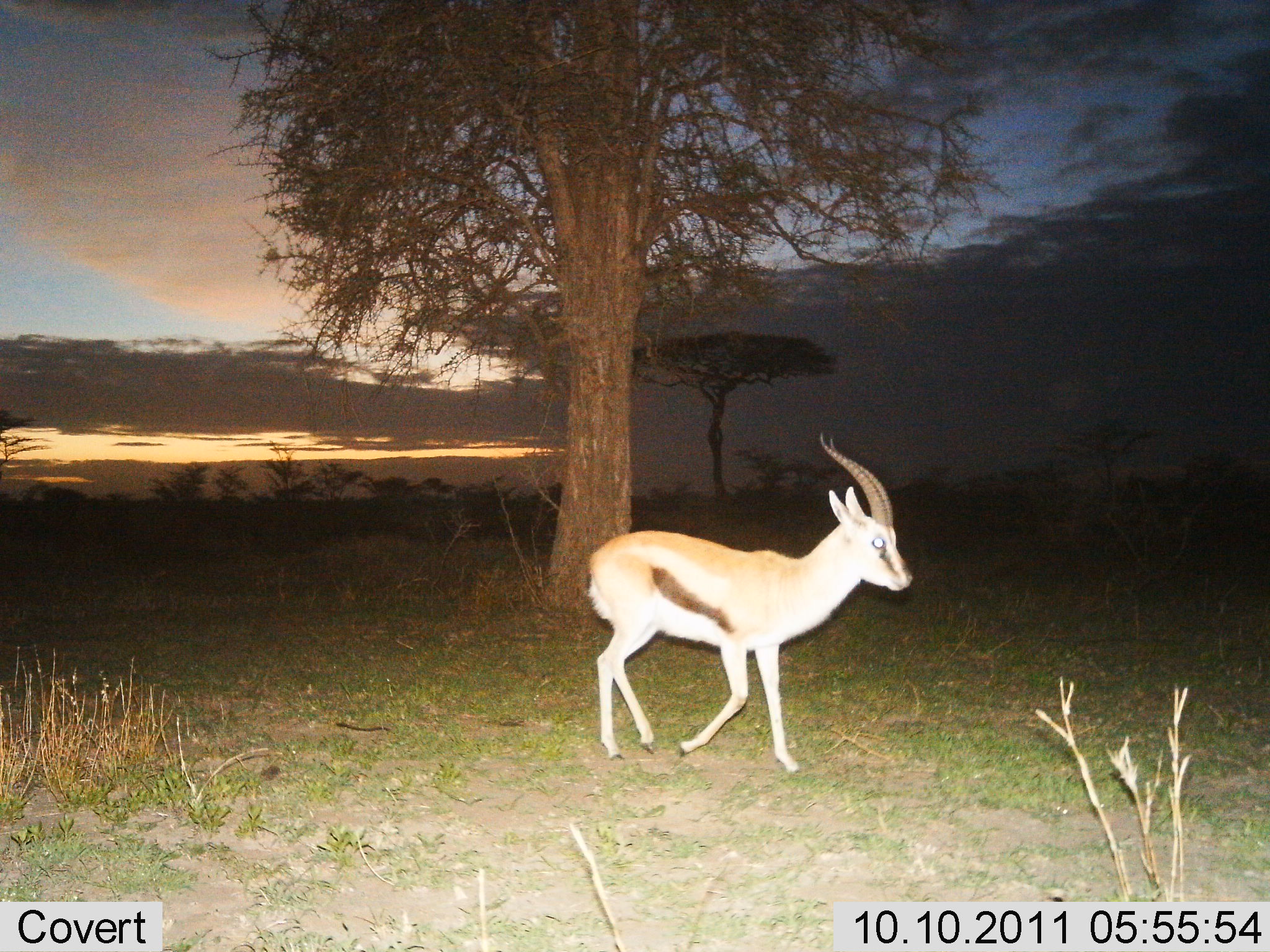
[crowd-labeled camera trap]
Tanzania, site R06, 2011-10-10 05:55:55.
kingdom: Animalia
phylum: Chordata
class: Mammalia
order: Artiodactyla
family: Bovidae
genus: Eudorcas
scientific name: Eudorcas thomsonii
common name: thomson's gazelle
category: gazellethomsons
Gazellethomsons (thomson's gazelle) (Eudorcas thomsonii), count 1. Behavior (volunteer vote fractions): standing 35%, resting 0%, moving 82%, interacting 0%. Young present (vote fraction): 0%. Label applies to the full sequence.